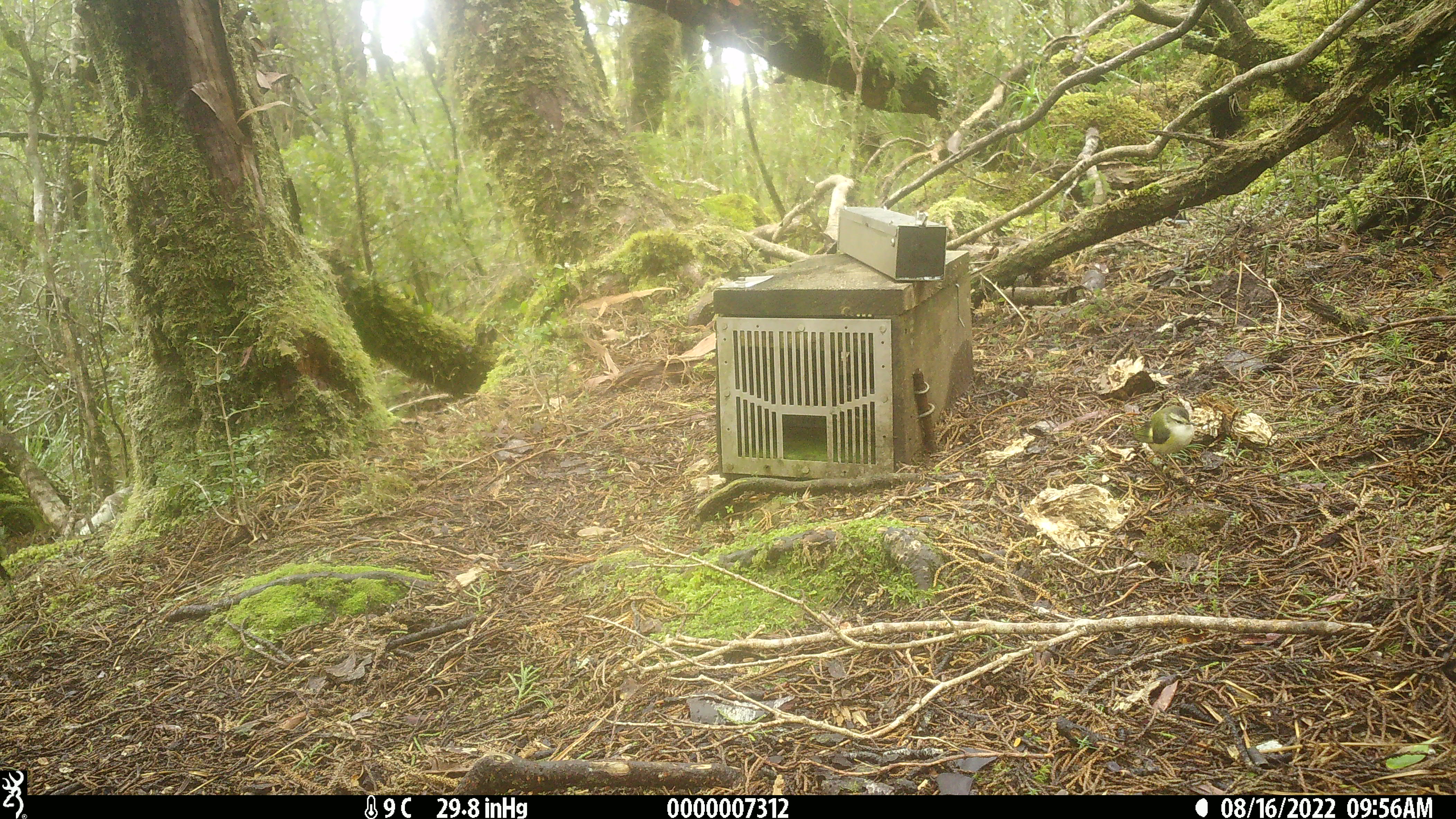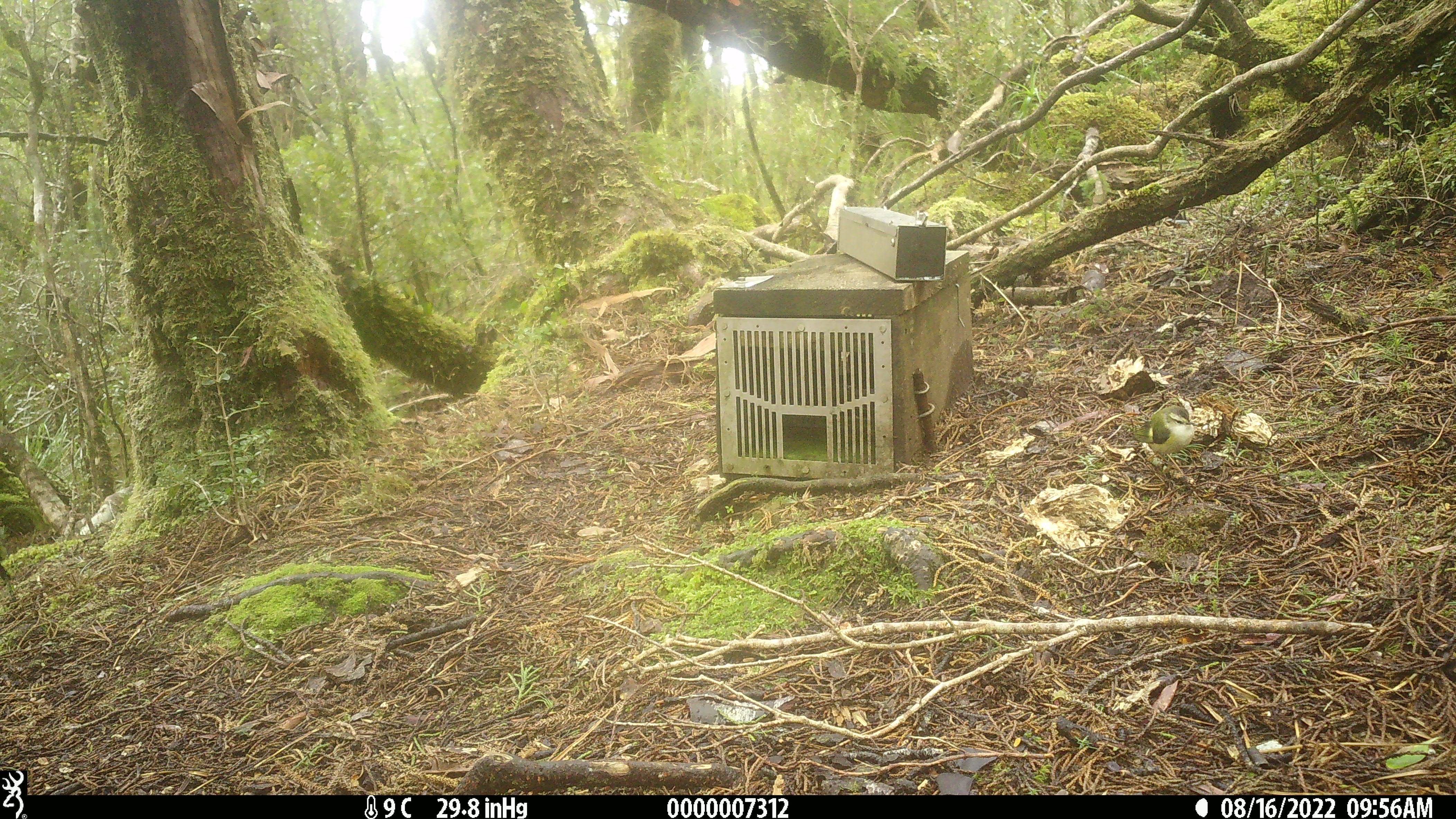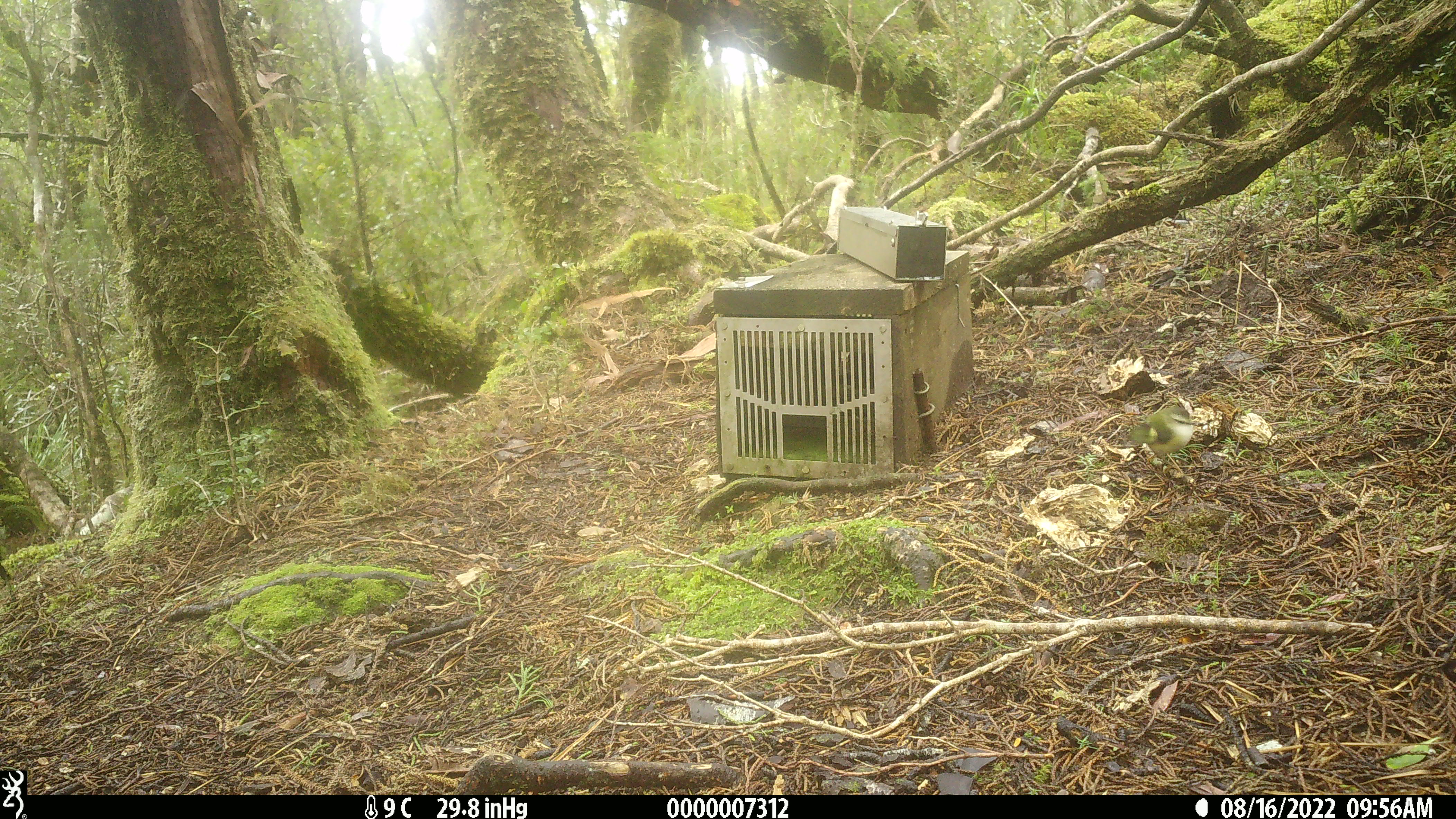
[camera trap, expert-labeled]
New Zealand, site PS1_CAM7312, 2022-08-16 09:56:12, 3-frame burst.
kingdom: Animalia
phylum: Chordata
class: Aves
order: Passeriformes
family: Acanthisittidae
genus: Acanthisitta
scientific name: Acanthisitta chloris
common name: rifleman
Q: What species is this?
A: Rifleman (Acanthisitta chloris).